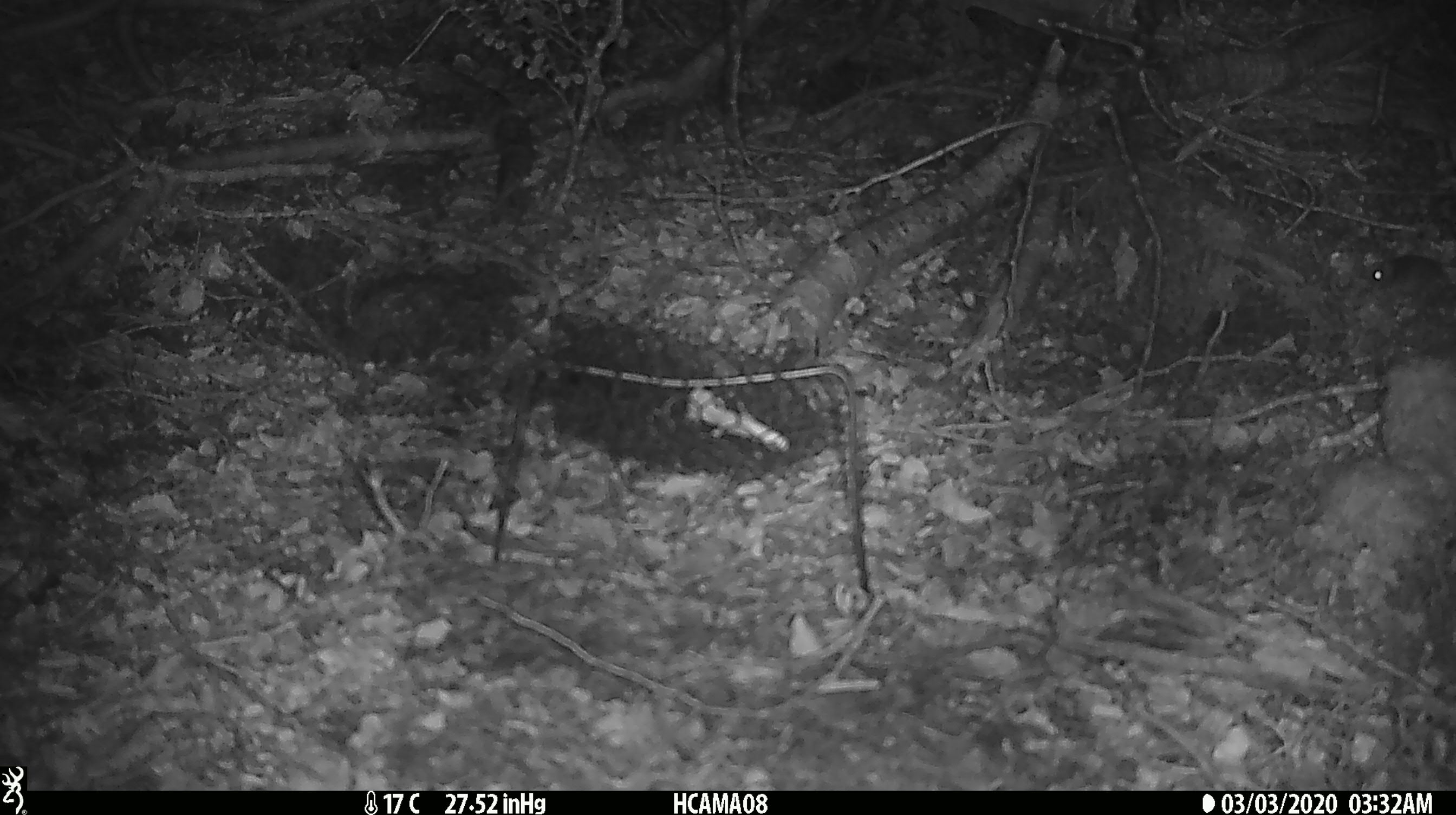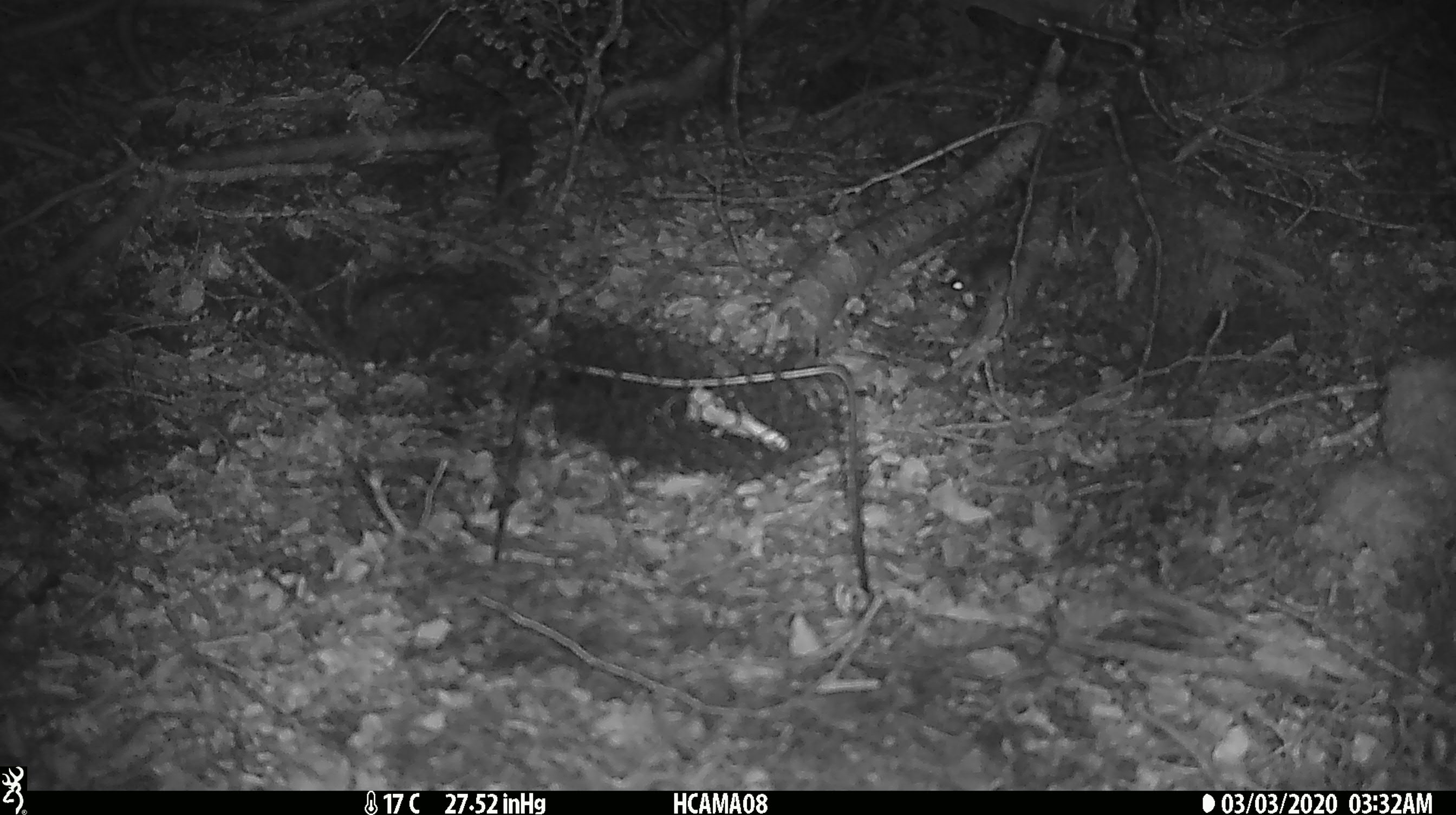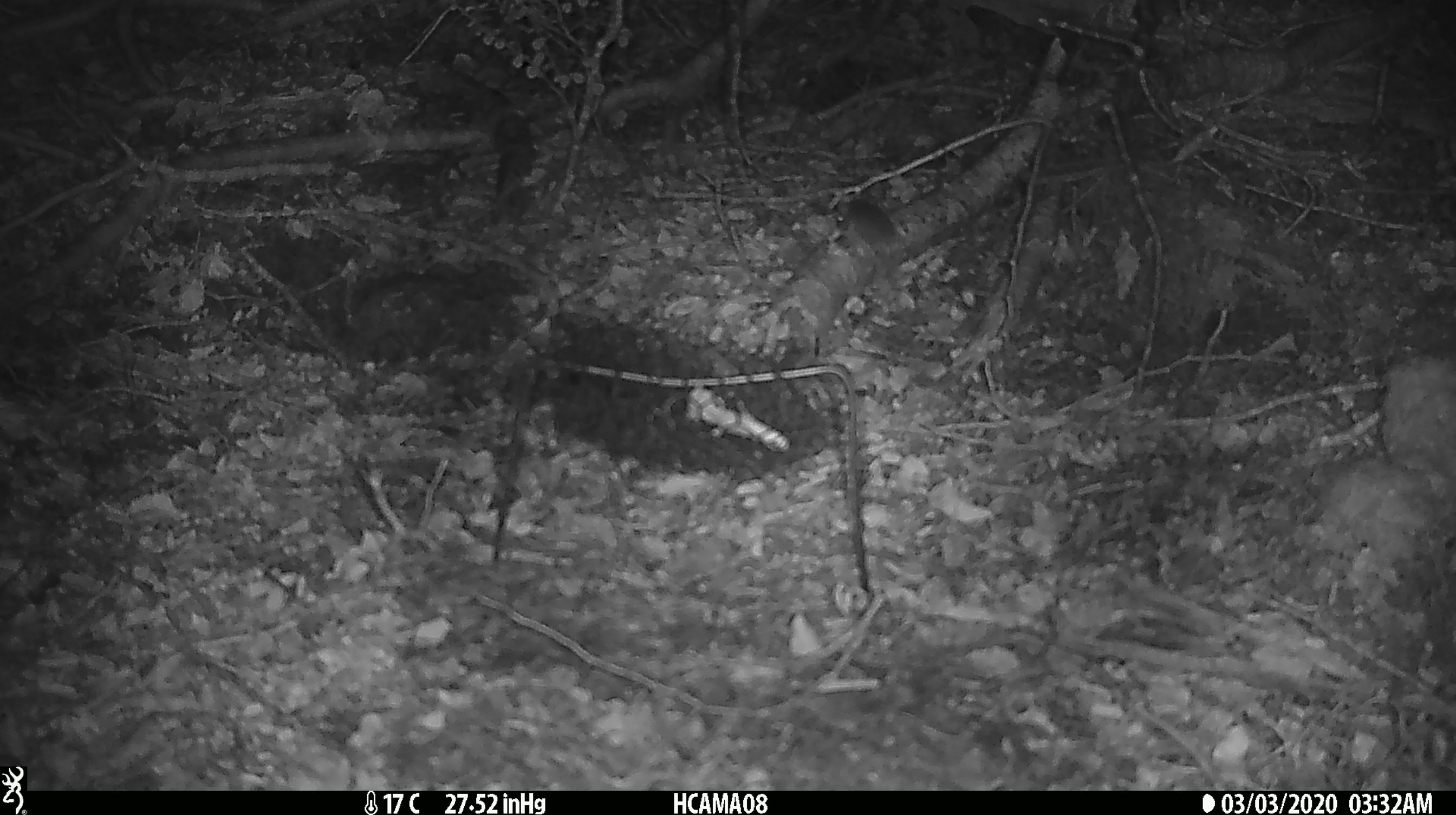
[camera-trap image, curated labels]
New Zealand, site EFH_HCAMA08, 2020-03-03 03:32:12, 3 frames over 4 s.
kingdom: Animalia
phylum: Chordata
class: Mammalia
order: Rodentia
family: Muridae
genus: Mus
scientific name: Mus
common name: mouse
Mouse (Mus).